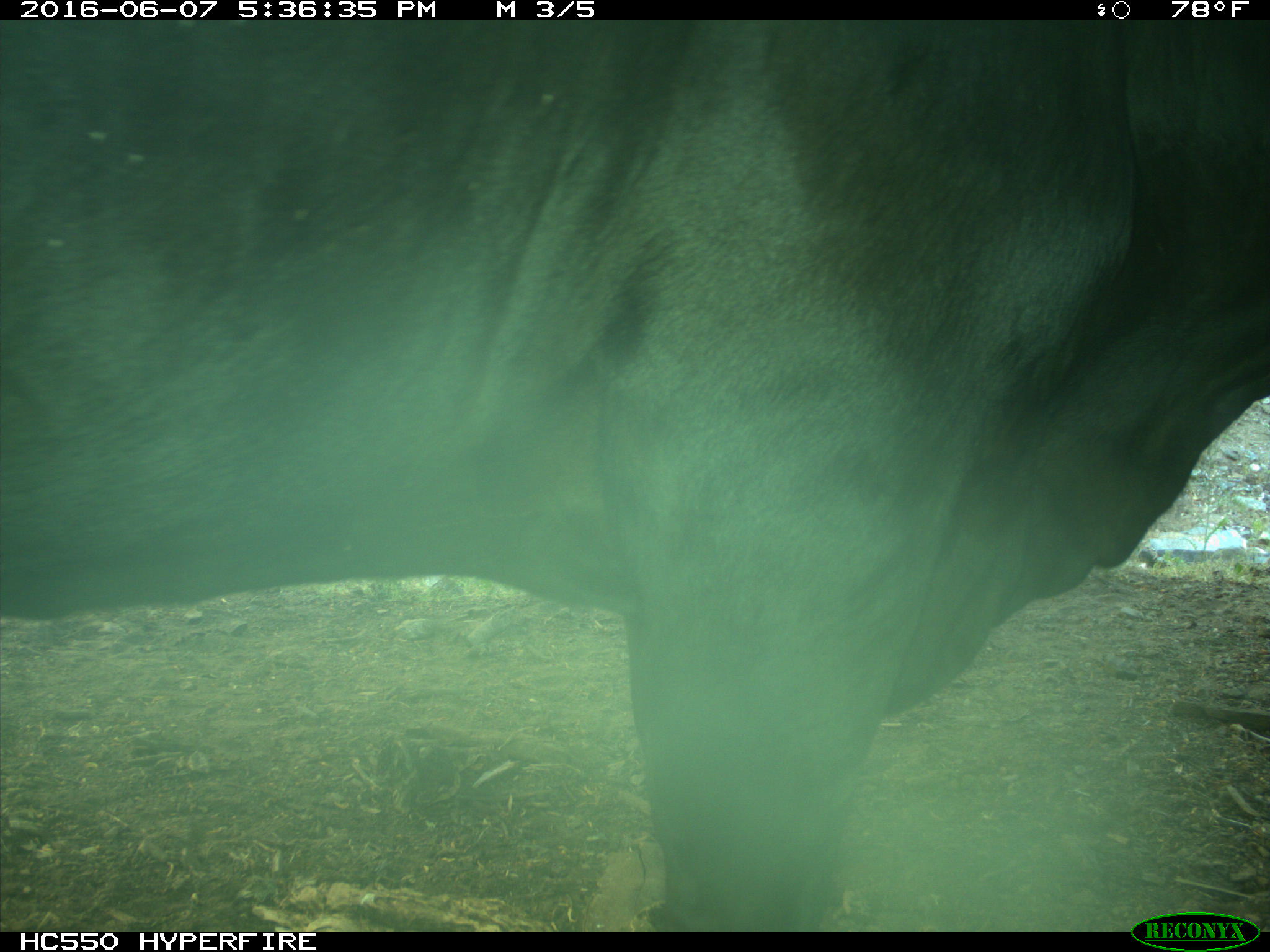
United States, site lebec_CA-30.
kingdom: Animalia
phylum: Chordata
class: Mammalia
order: Artiodactyla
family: Bovidae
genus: Bos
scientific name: Bos taurus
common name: domestic cow